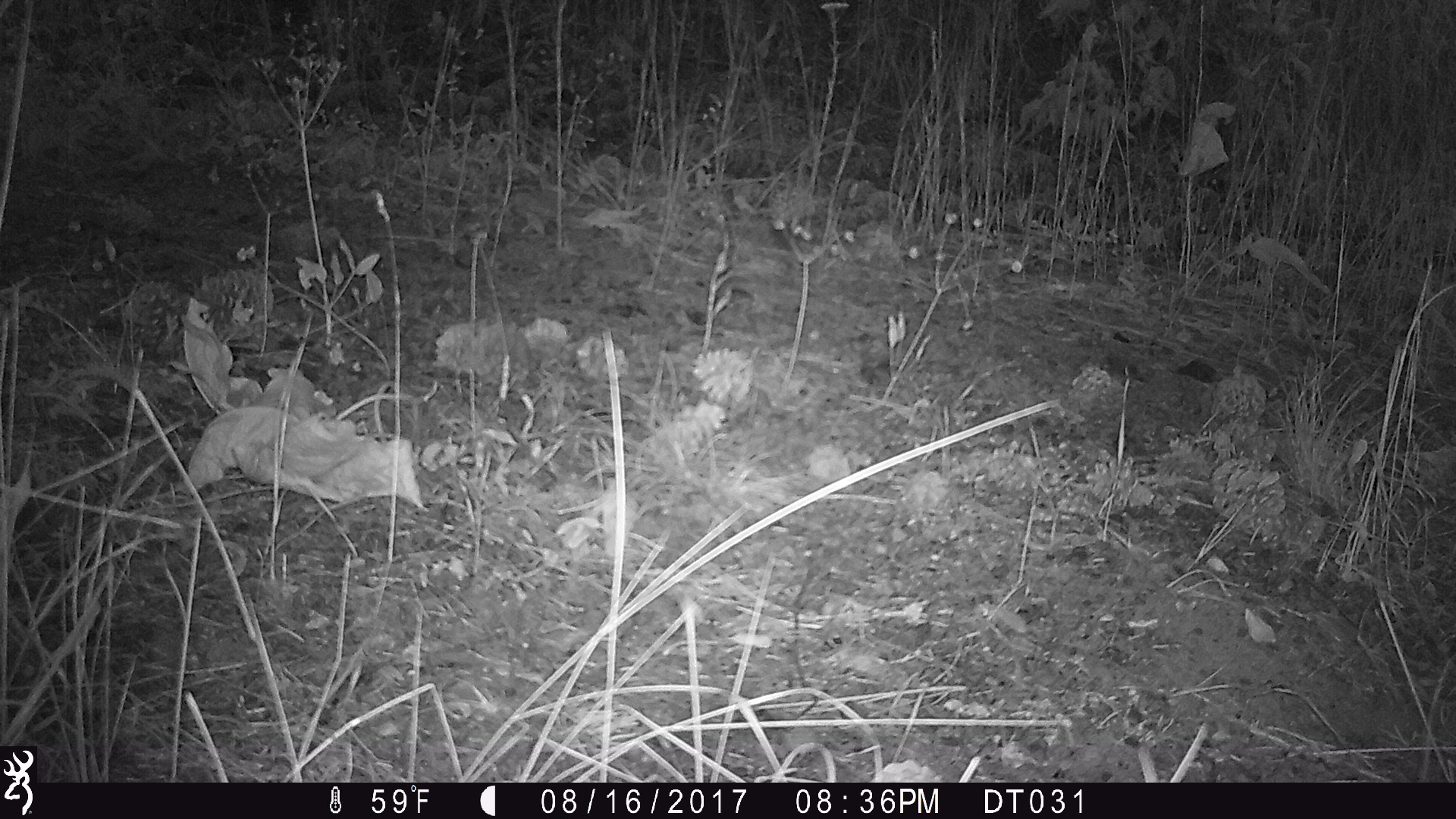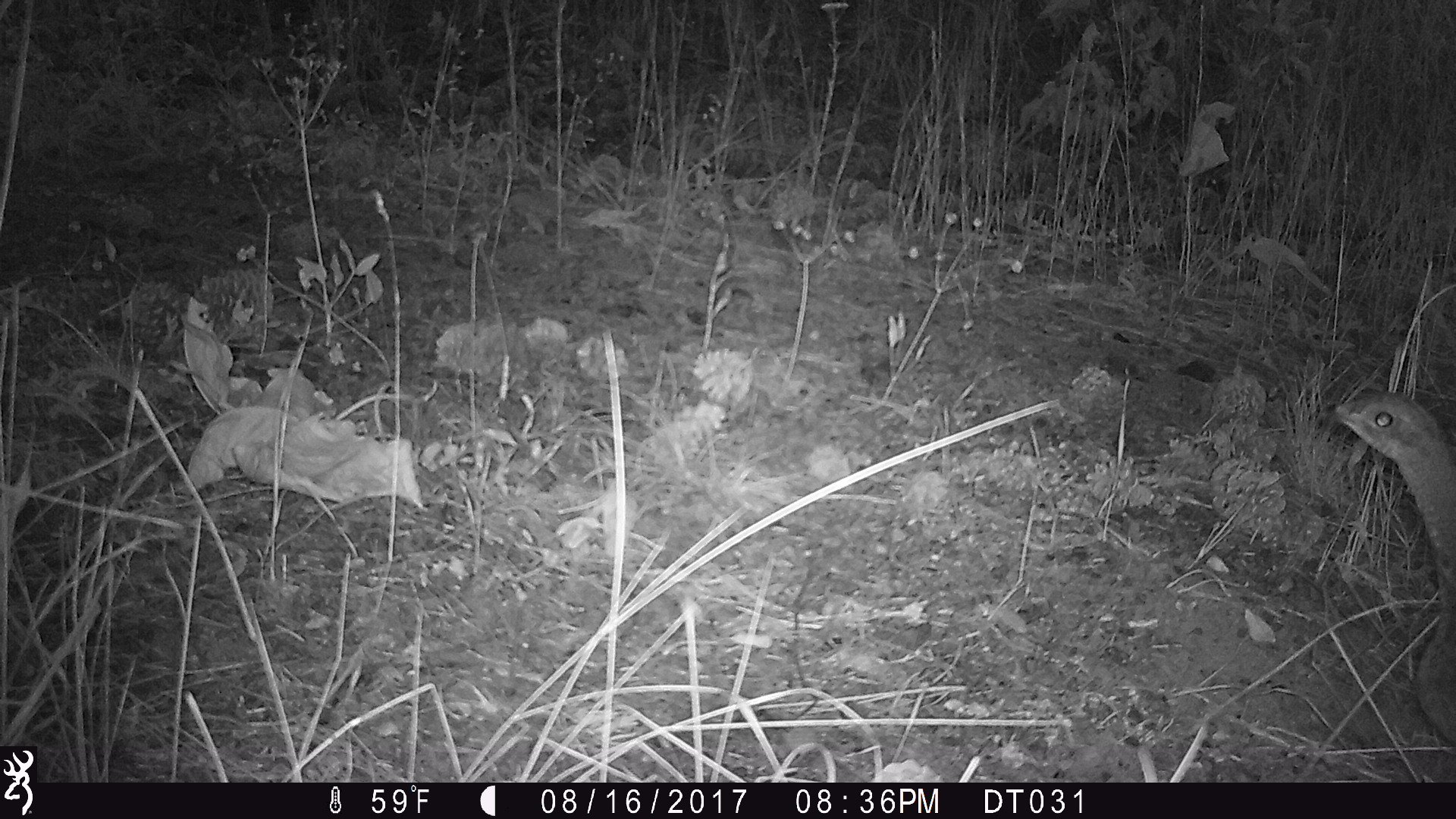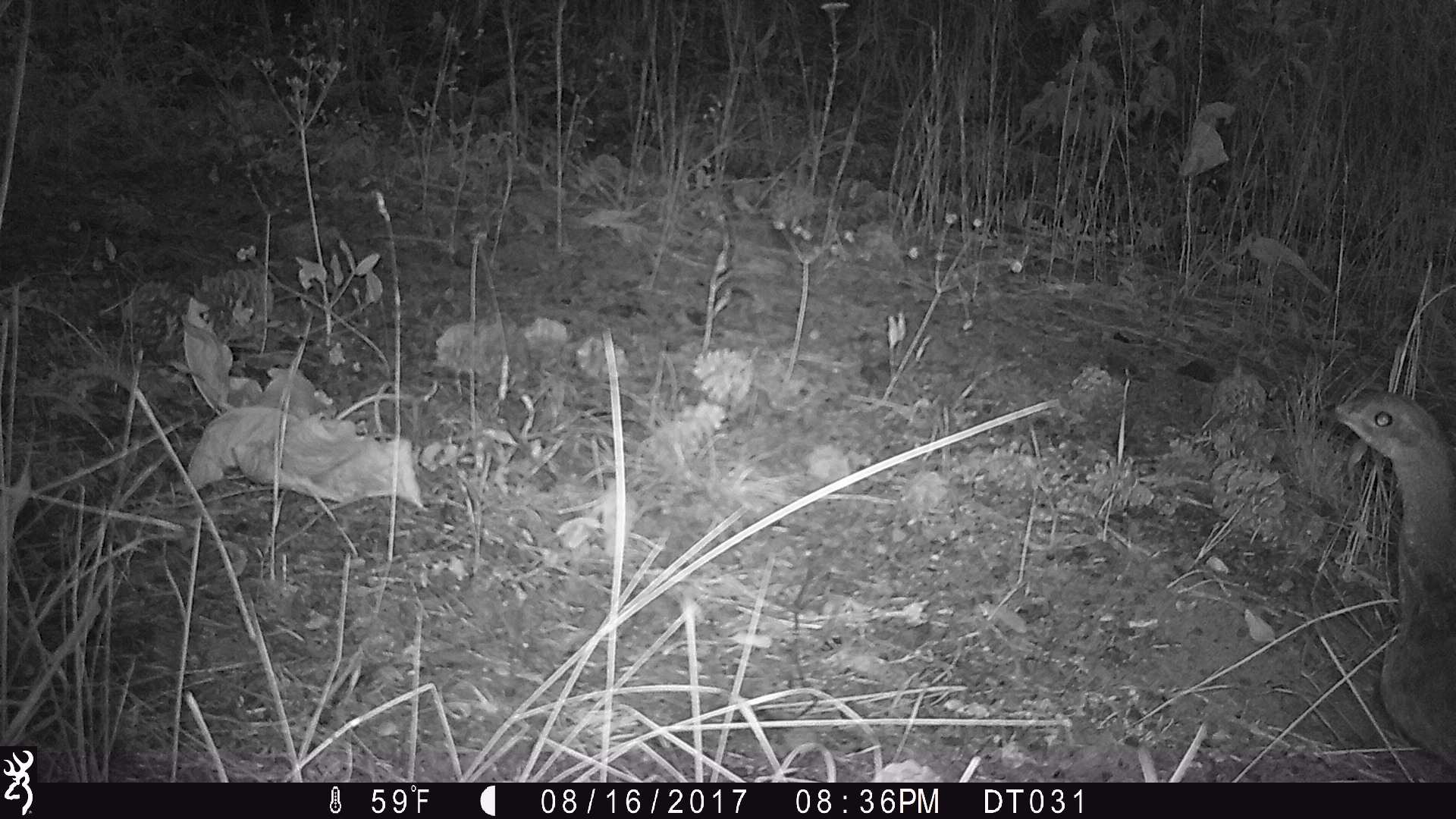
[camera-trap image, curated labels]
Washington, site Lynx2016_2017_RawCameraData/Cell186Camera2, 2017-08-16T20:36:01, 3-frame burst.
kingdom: Animalia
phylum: Chordata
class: Aves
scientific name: Aves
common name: birds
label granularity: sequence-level